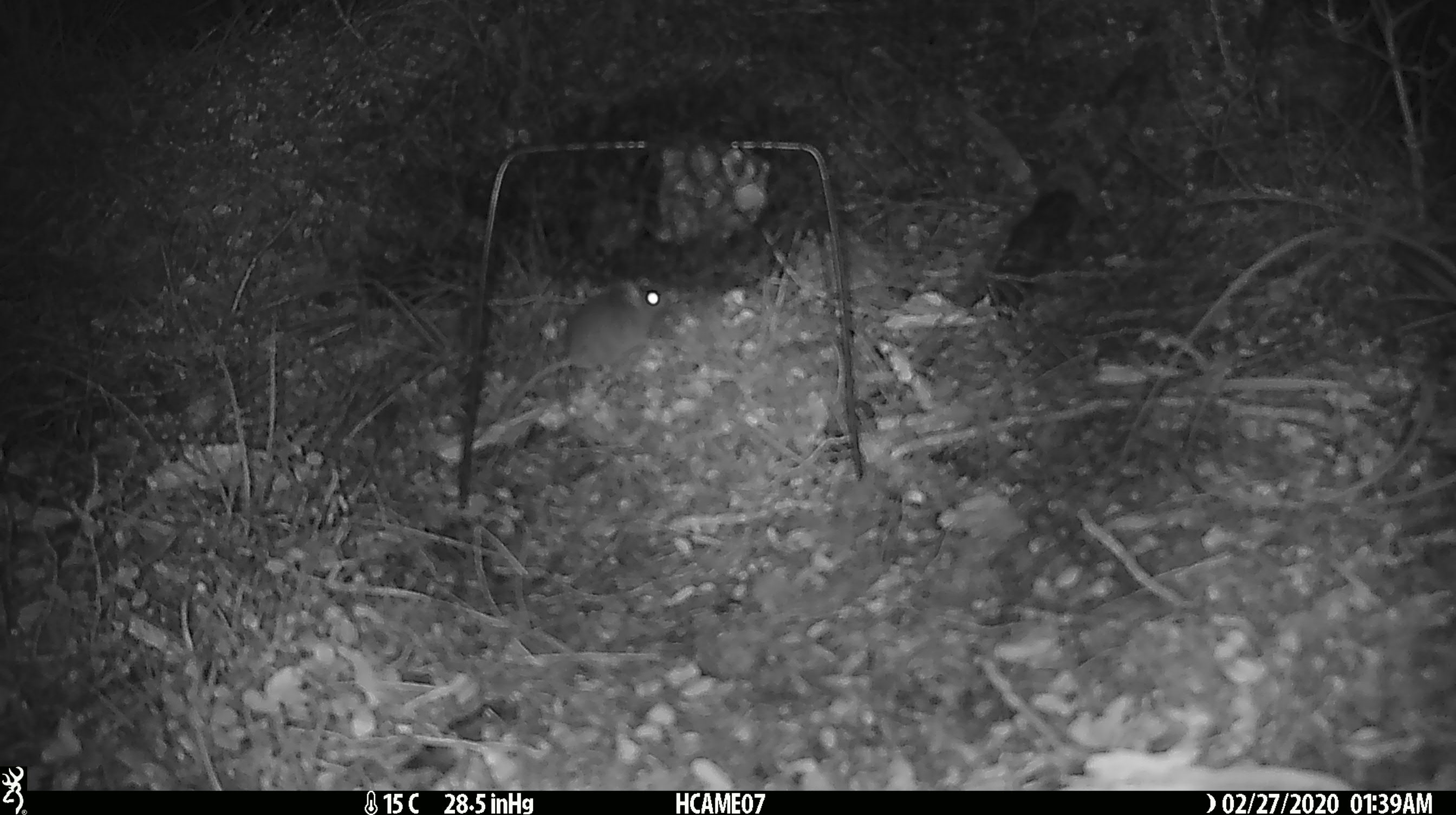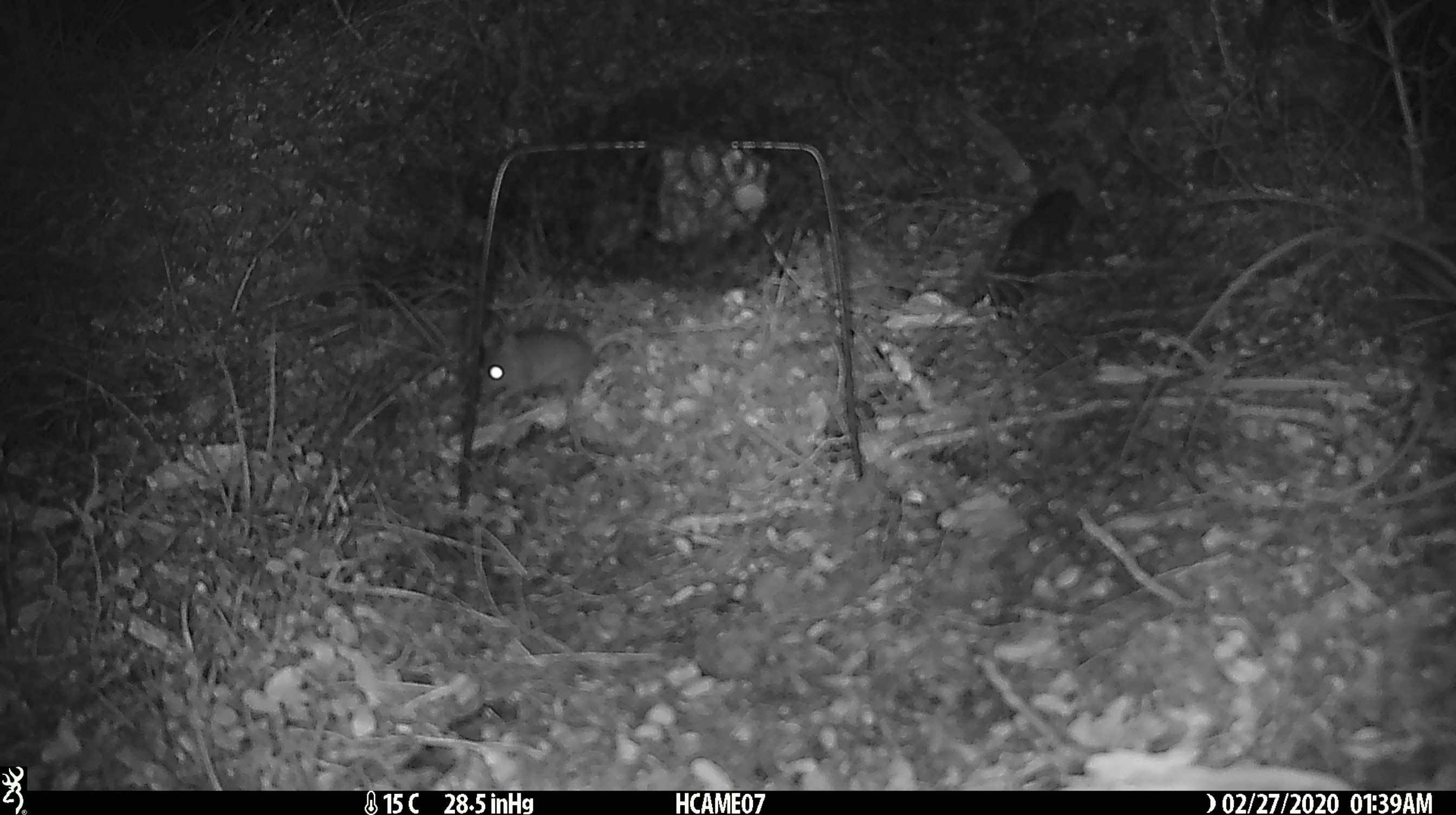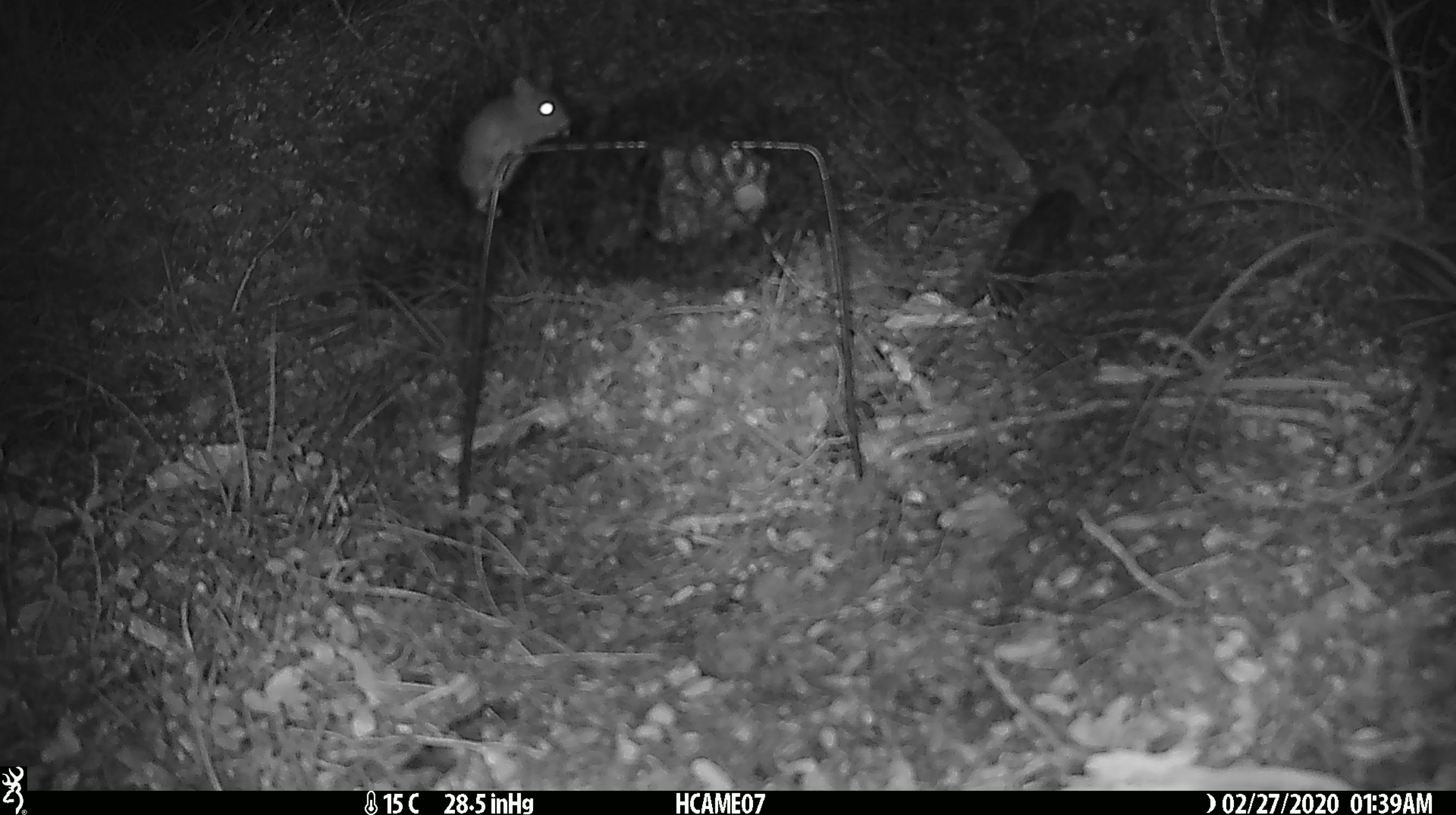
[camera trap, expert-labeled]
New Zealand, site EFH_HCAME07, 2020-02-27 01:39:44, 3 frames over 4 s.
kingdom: Animalia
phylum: Chordata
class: Mammalia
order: Rodentia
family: Muridae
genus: Mus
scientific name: Mus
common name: mouse